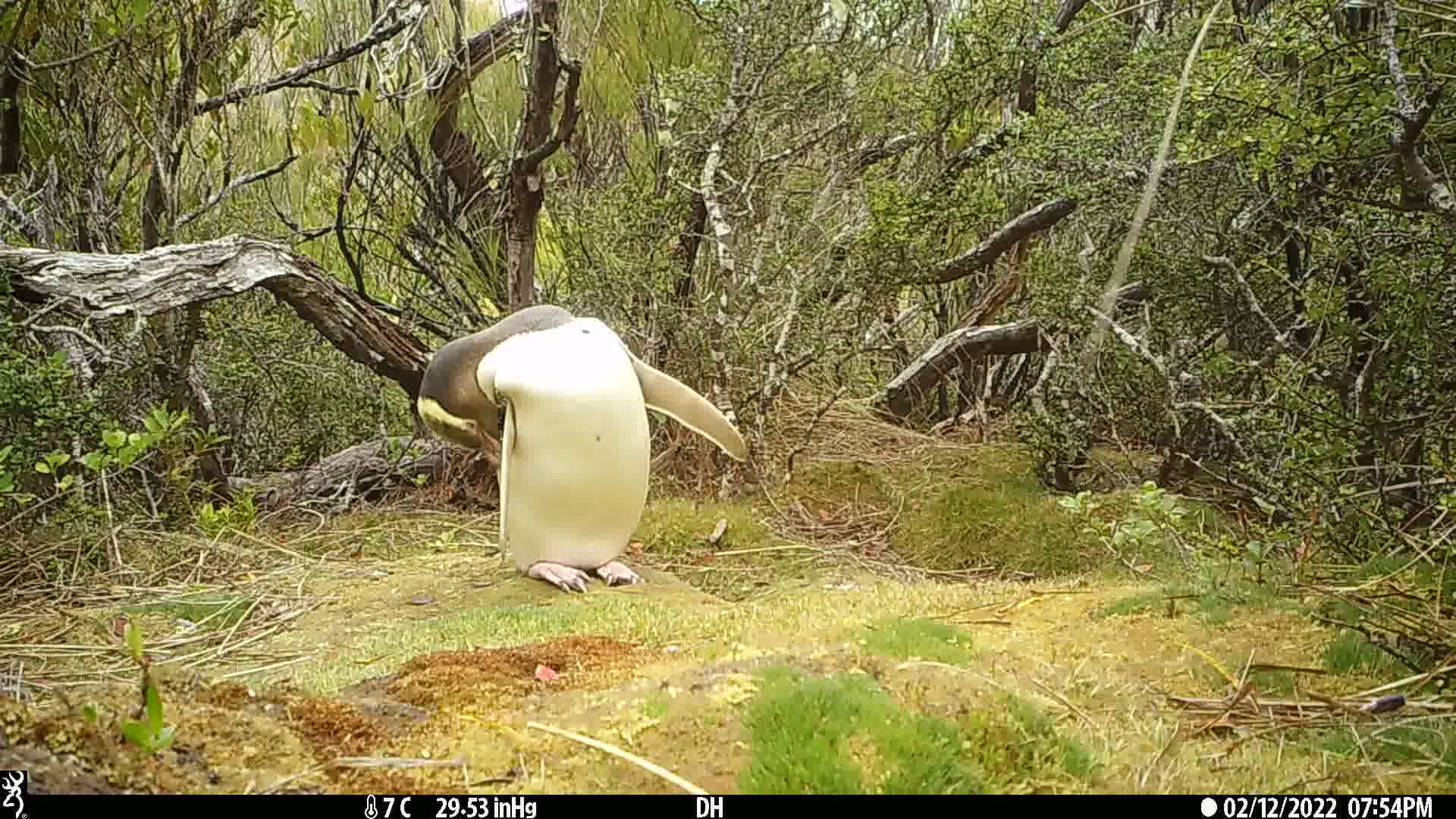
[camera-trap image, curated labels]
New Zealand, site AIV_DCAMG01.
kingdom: Animalia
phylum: Chordata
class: Aves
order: Sphenisciformes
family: Spheniscidae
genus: Megadyptes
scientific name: Megadyptes antipodes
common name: yellow-eyed penguin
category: yellow eyed penguin